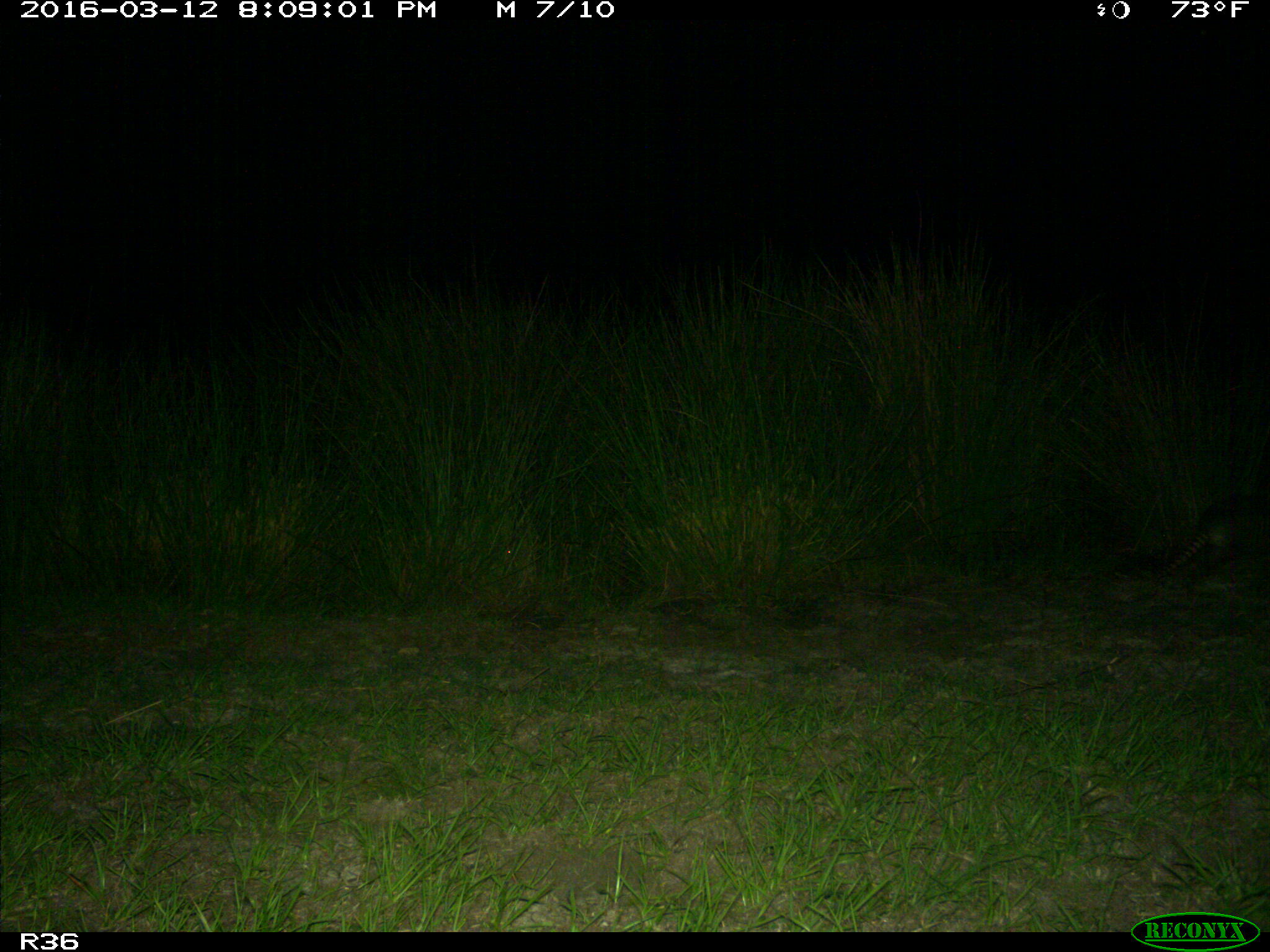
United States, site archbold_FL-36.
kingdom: Animalia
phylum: Chordata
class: Mammalia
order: Cingulata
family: Dasypodidae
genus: Dasypus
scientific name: Dasypus novemcinctus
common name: nine-banded armadillo